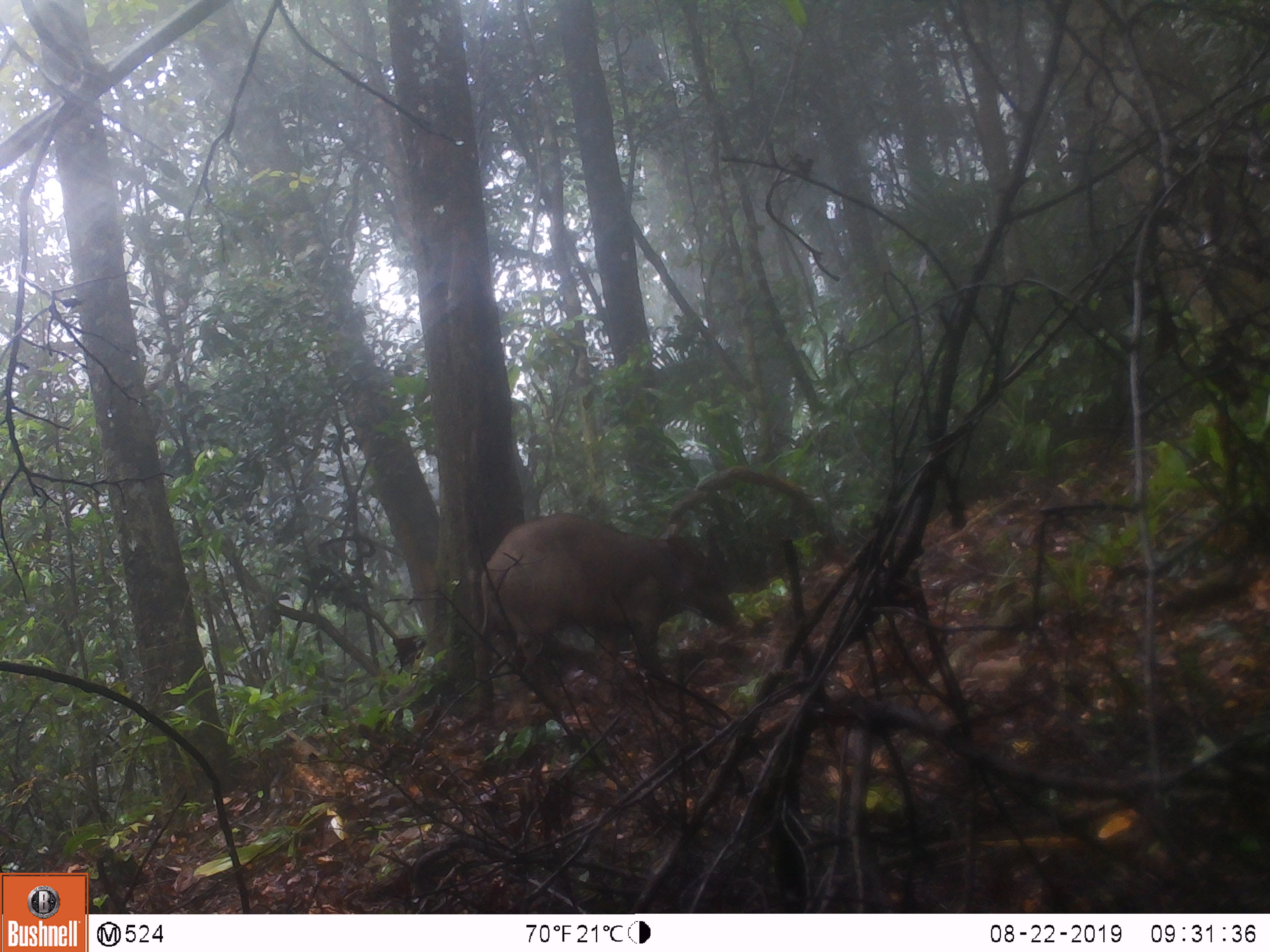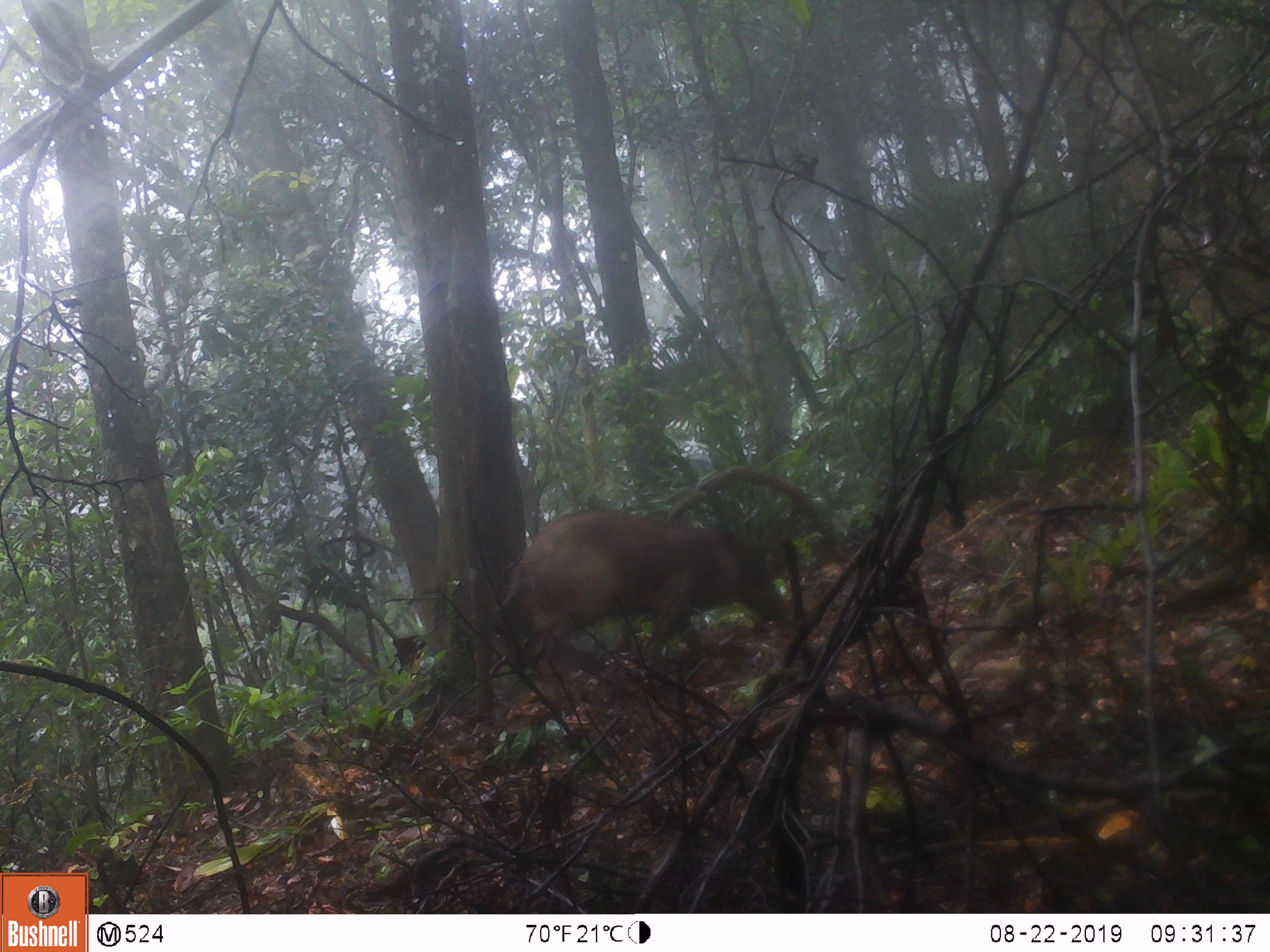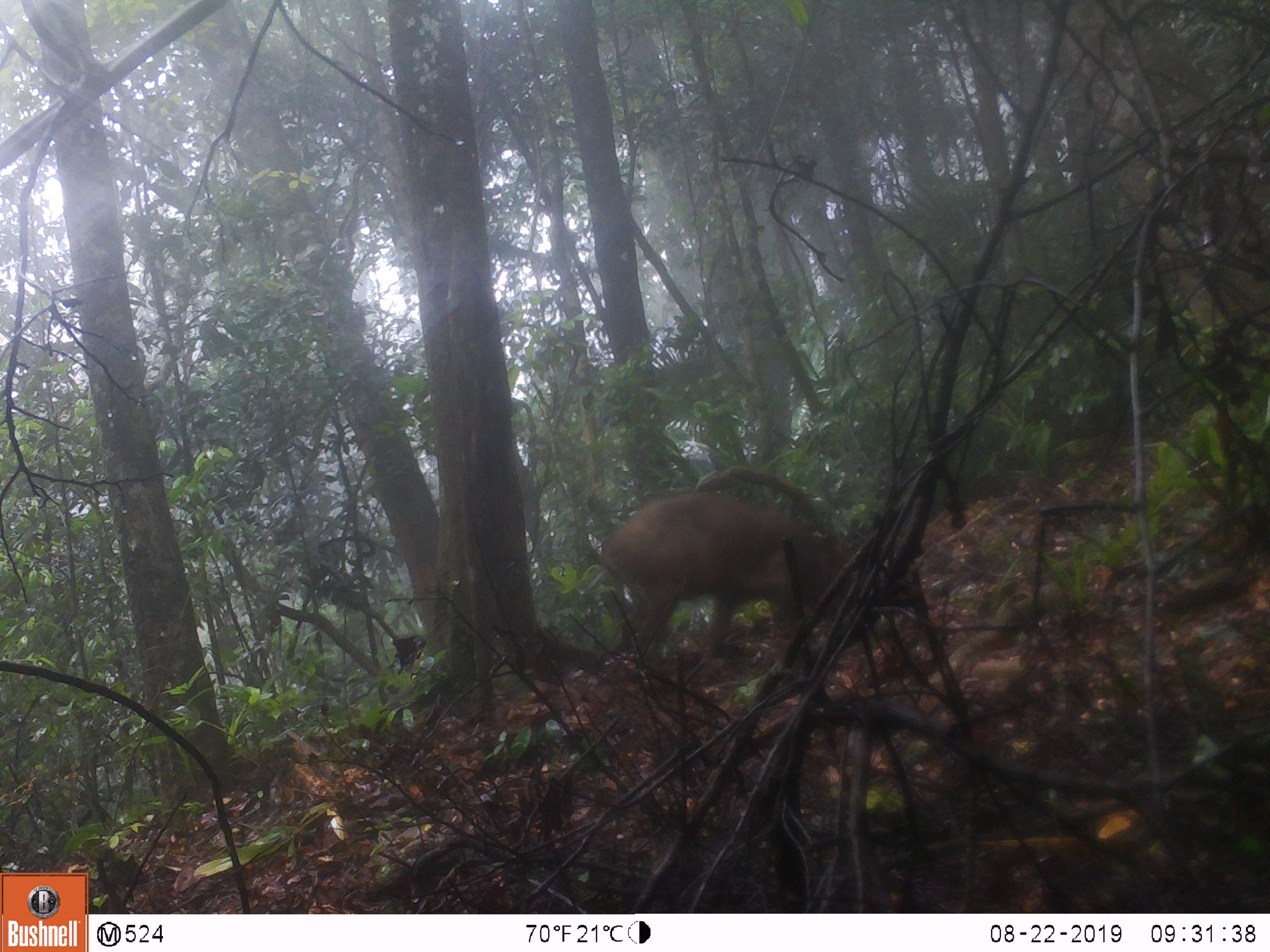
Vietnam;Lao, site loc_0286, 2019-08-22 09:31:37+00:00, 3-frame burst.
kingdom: Animalia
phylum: Chordata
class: Mammalia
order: Artiodactyla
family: Suidae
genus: Sus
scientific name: Sus scrofa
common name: eurasian wild pig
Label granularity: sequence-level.